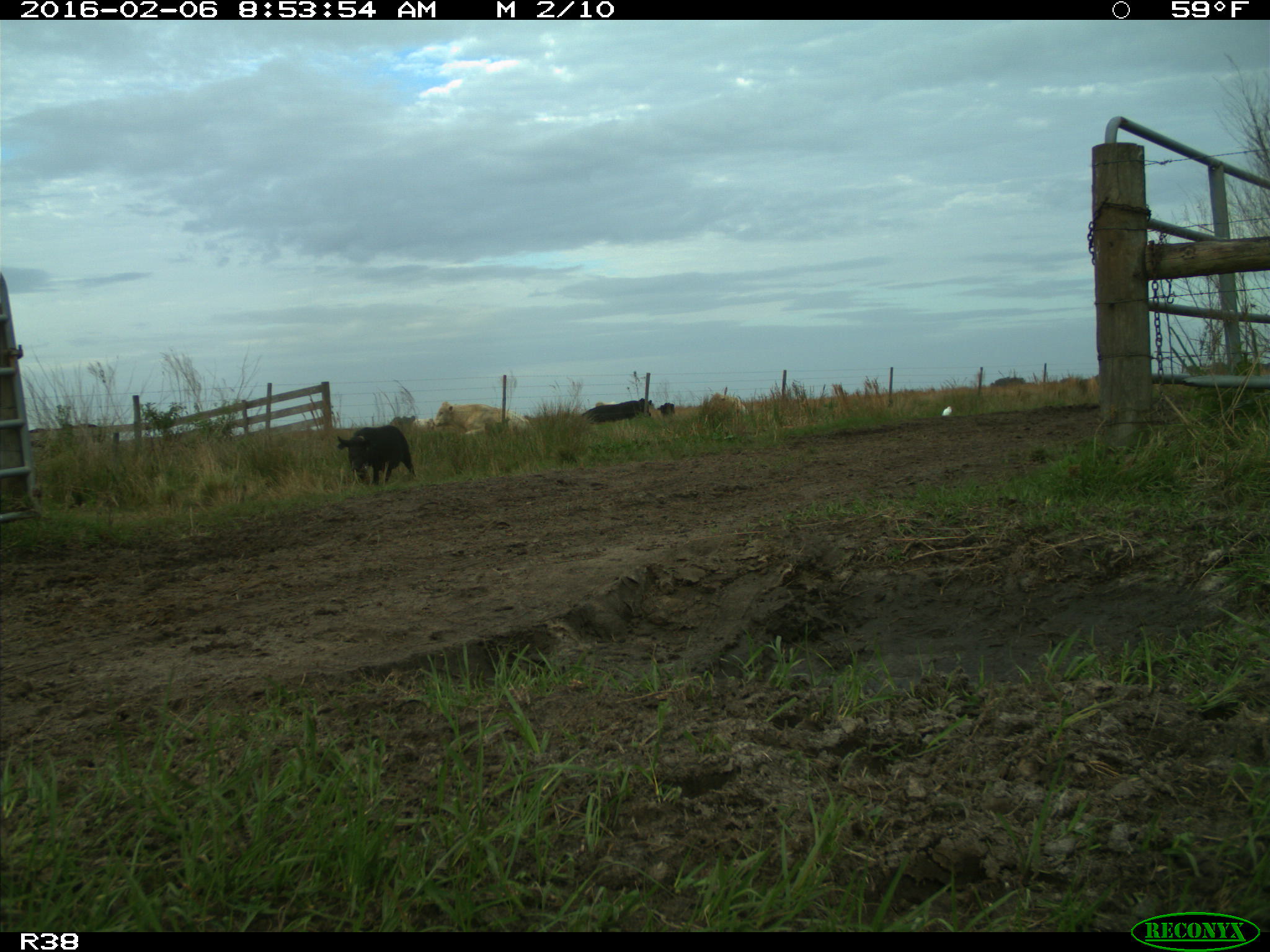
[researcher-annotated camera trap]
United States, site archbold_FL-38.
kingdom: Animalia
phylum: Chordata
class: Mammalia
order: Artiodactyla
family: Suidae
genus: Sus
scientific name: Sus scrofa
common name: wild boar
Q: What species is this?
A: Sus scrofa (wild boar).